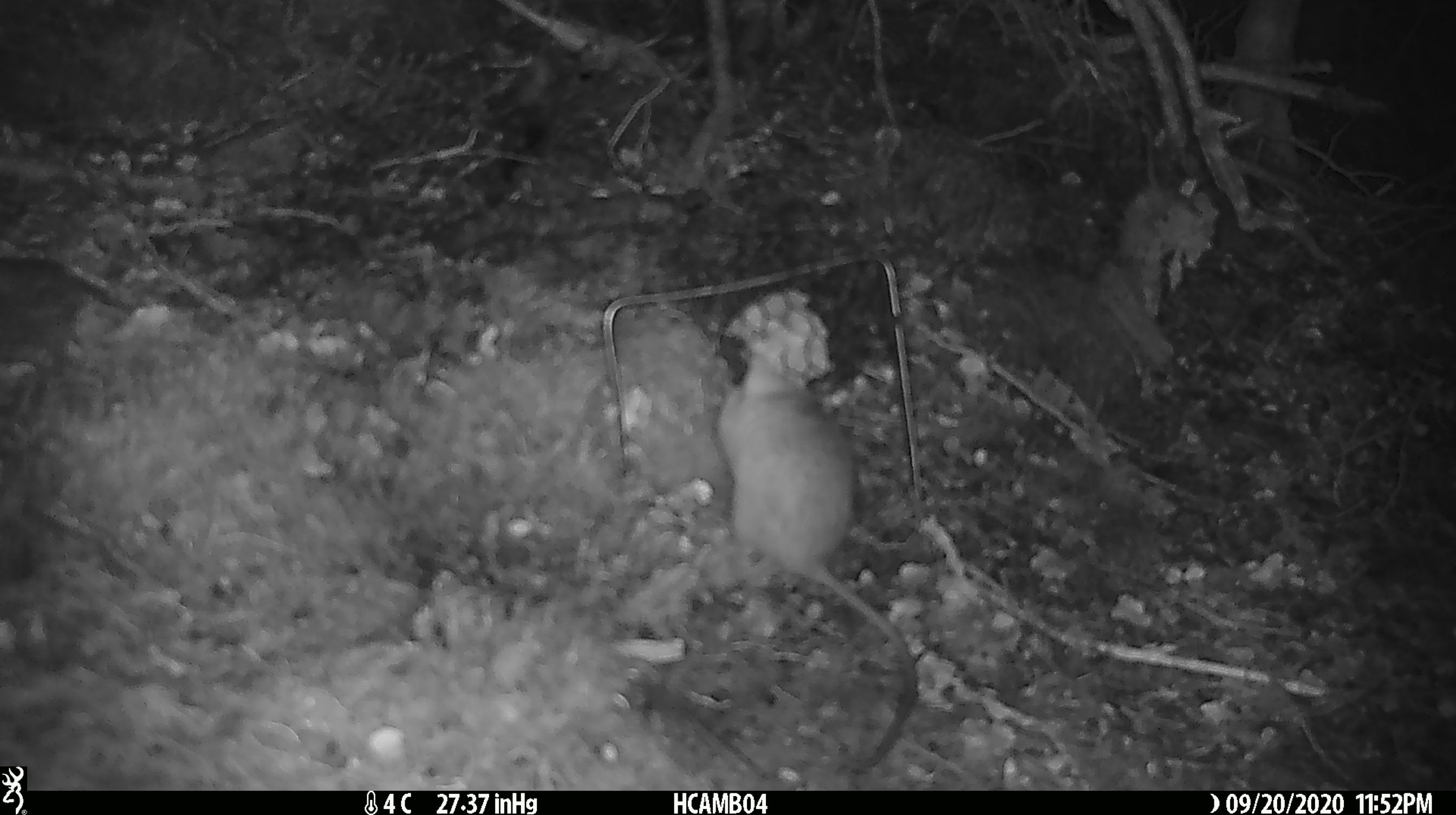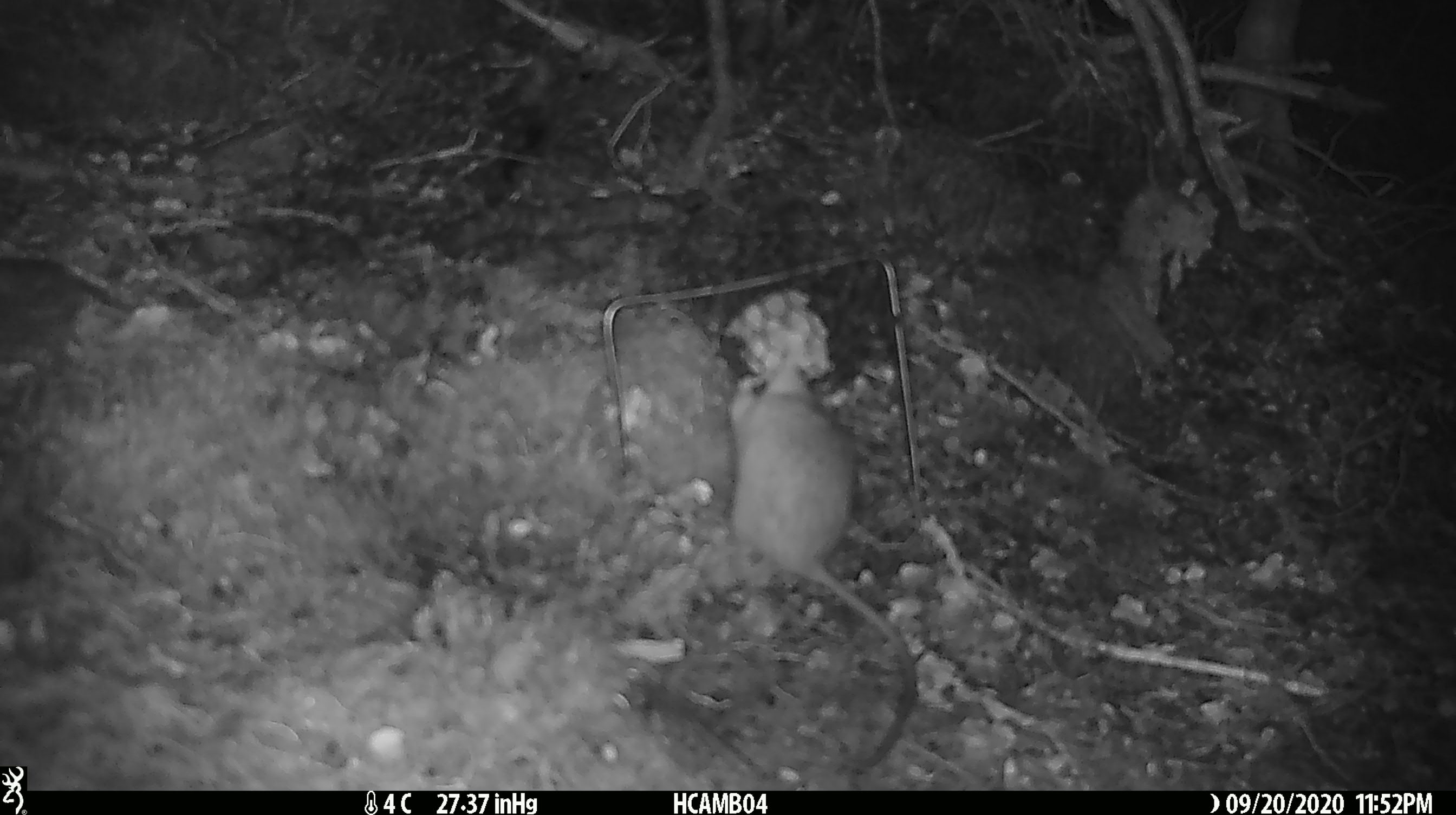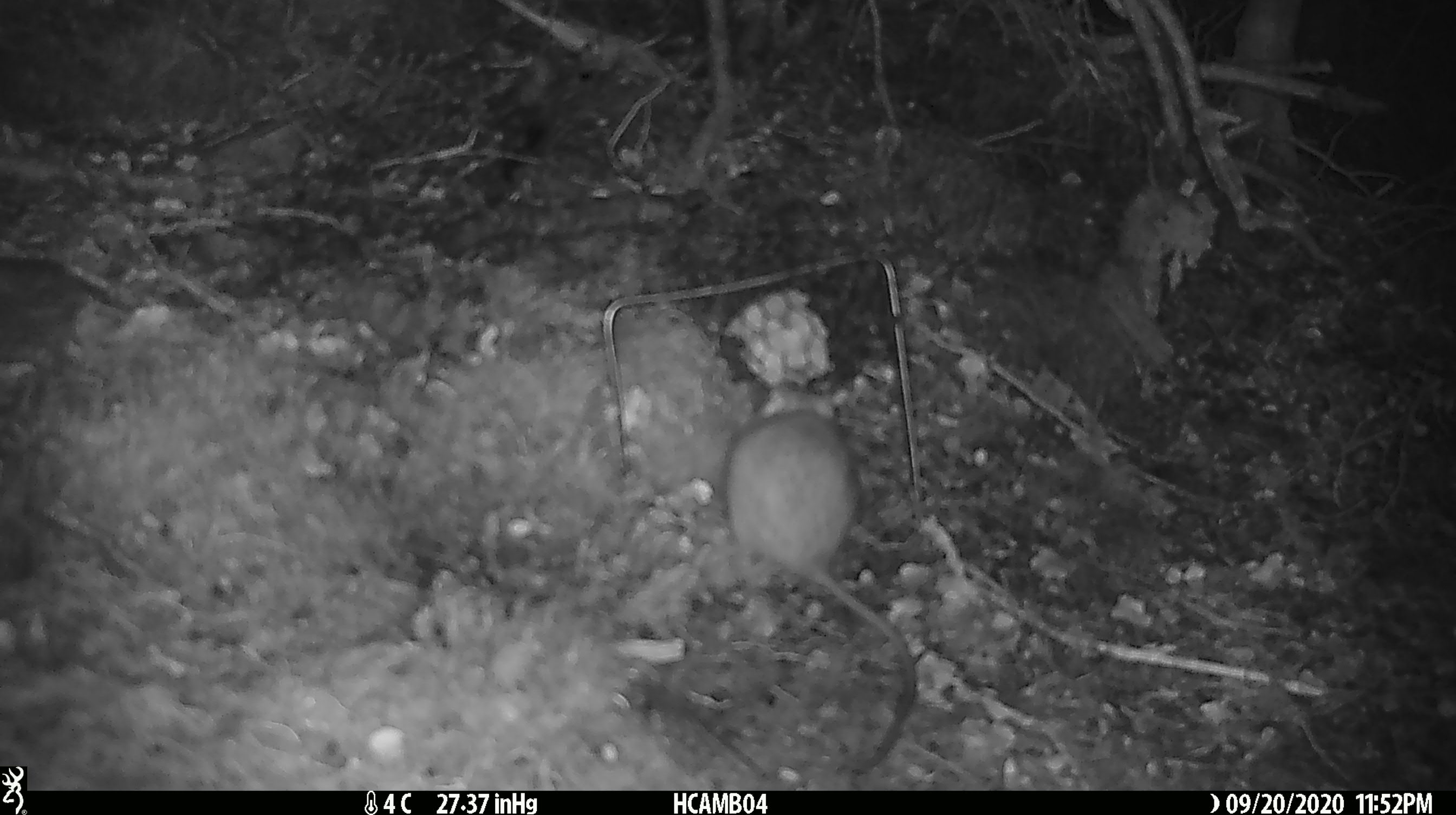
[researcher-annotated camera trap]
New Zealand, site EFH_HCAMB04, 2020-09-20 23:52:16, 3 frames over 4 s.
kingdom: Animalia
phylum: Chordata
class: Mammalia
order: Rodentia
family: Muridae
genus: Rattus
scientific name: Rattus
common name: rat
Rat (Rattus).